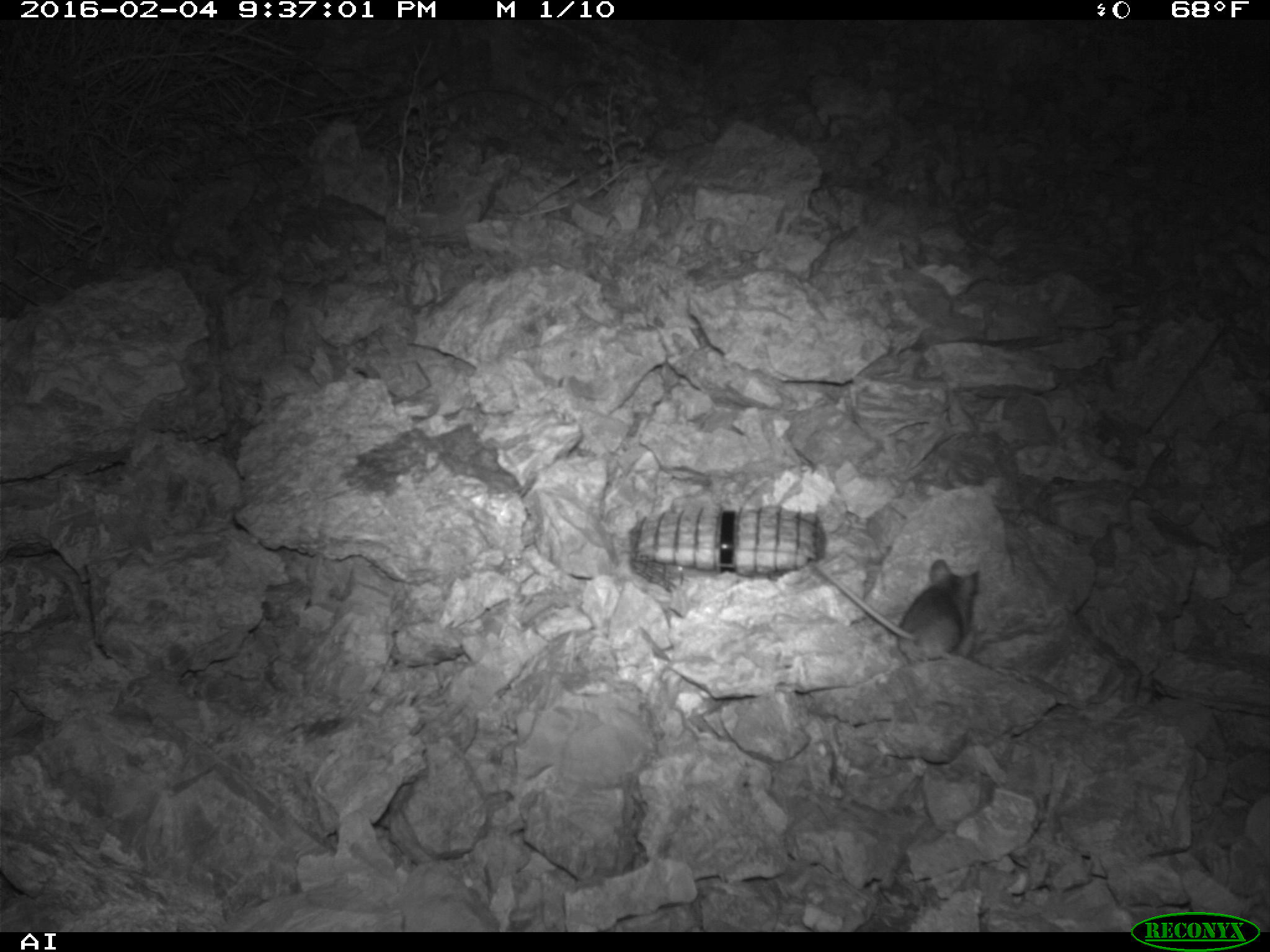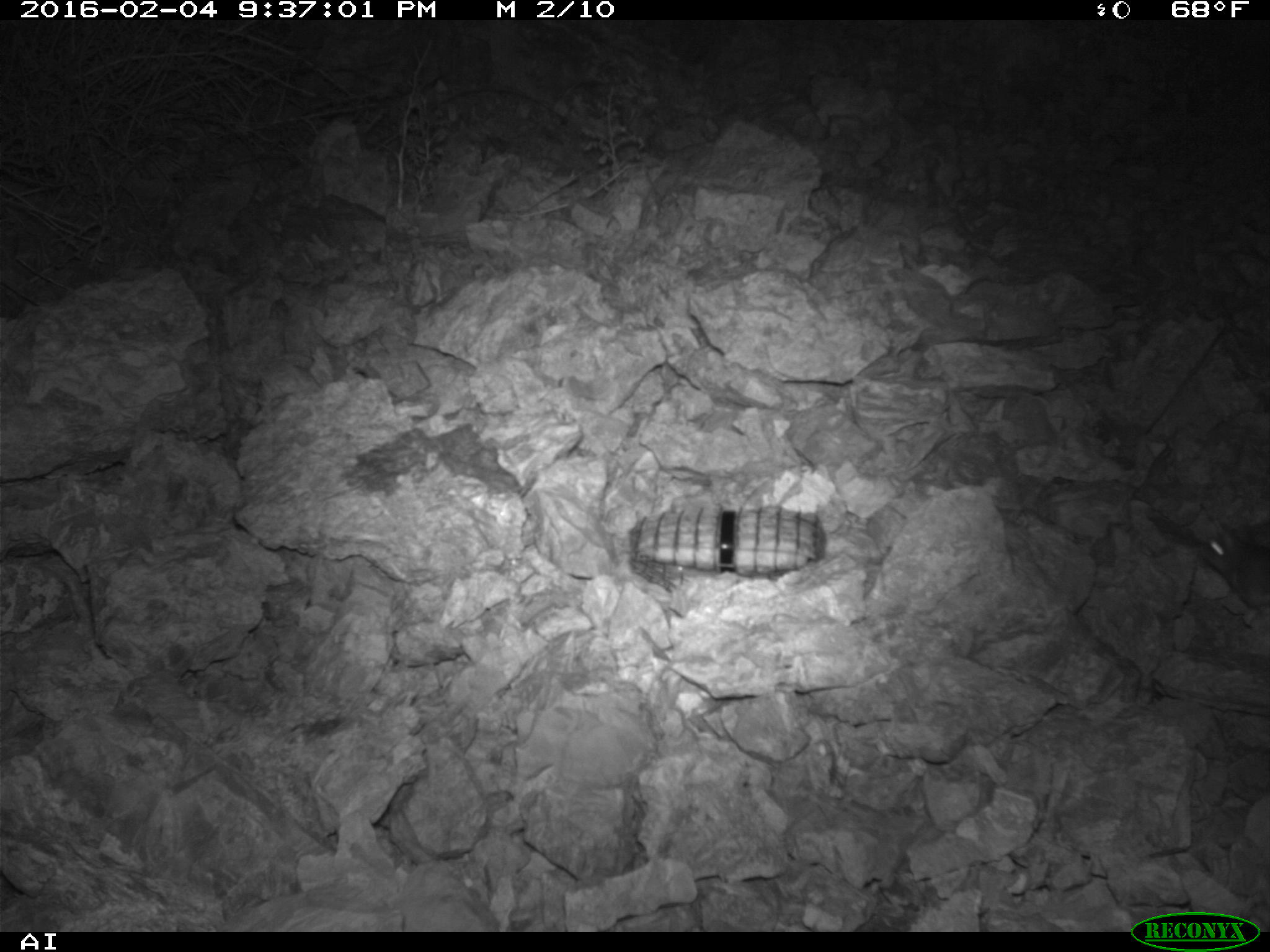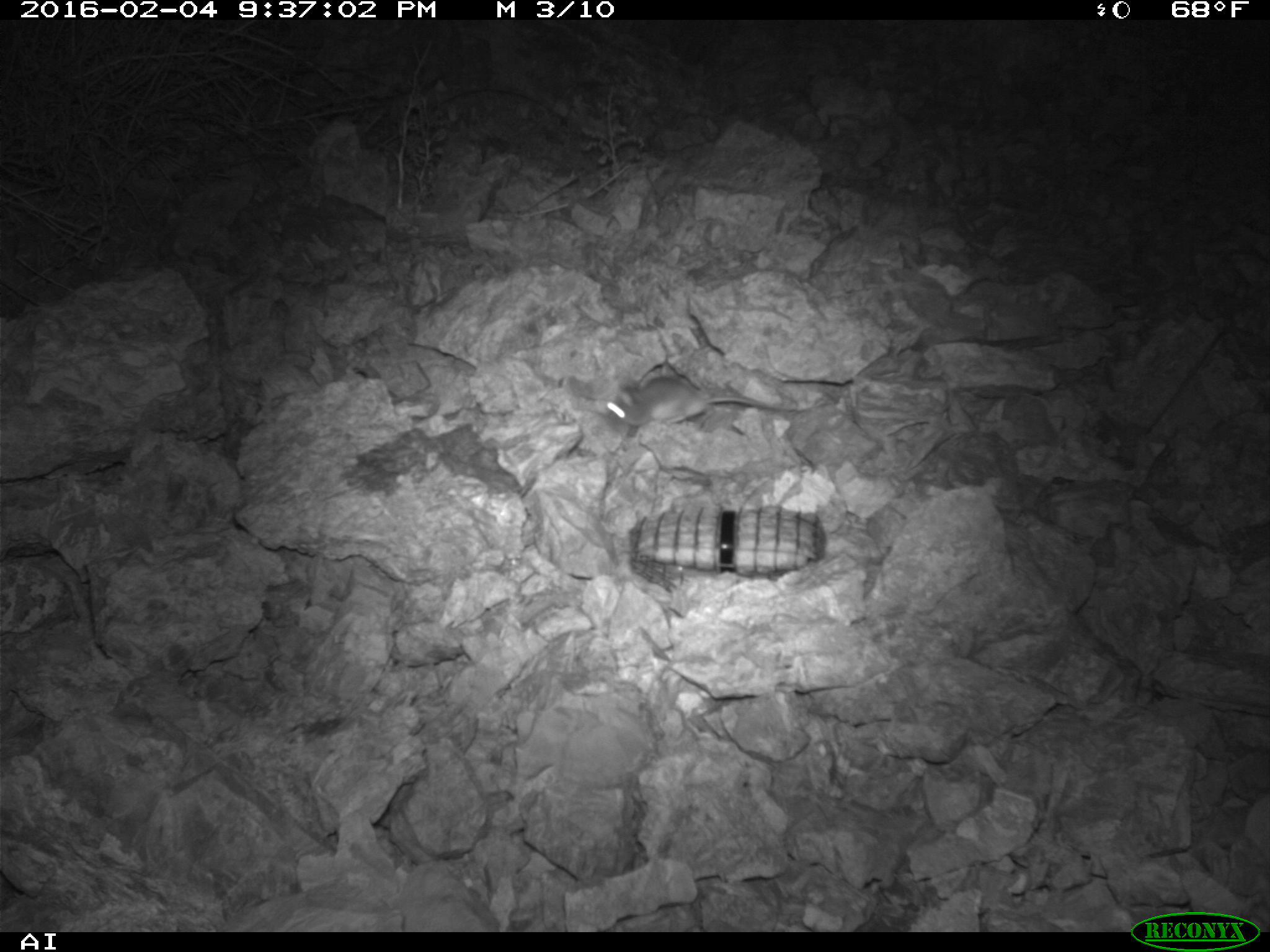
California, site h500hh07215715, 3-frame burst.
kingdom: Animalia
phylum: Chordata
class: Mammalia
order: Rodentia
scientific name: Rodentia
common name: rodent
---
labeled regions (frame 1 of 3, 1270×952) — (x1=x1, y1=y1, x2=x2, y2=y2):
rodent: (x1=804, y1=558, x2=980, y2=664)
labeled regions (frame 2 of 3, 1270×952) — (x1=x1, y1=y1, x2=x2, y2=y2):
rodent: (x1=1201, y1=528, x2=1269, y2=610)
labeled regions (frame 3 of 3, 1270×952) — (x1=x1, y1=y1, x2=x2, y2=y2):
rodent: (x1=605, y1=375, x2=820, y2=430)